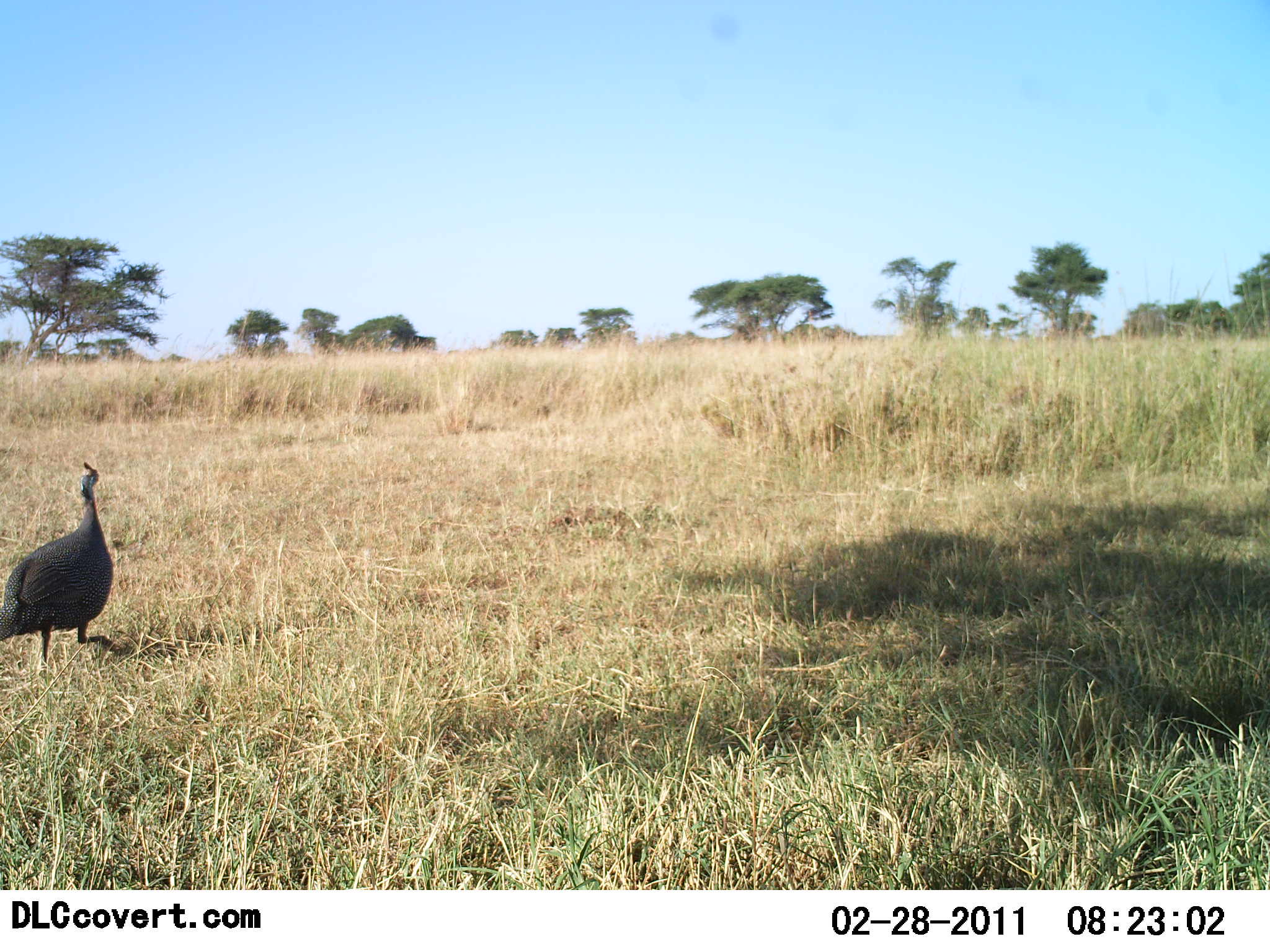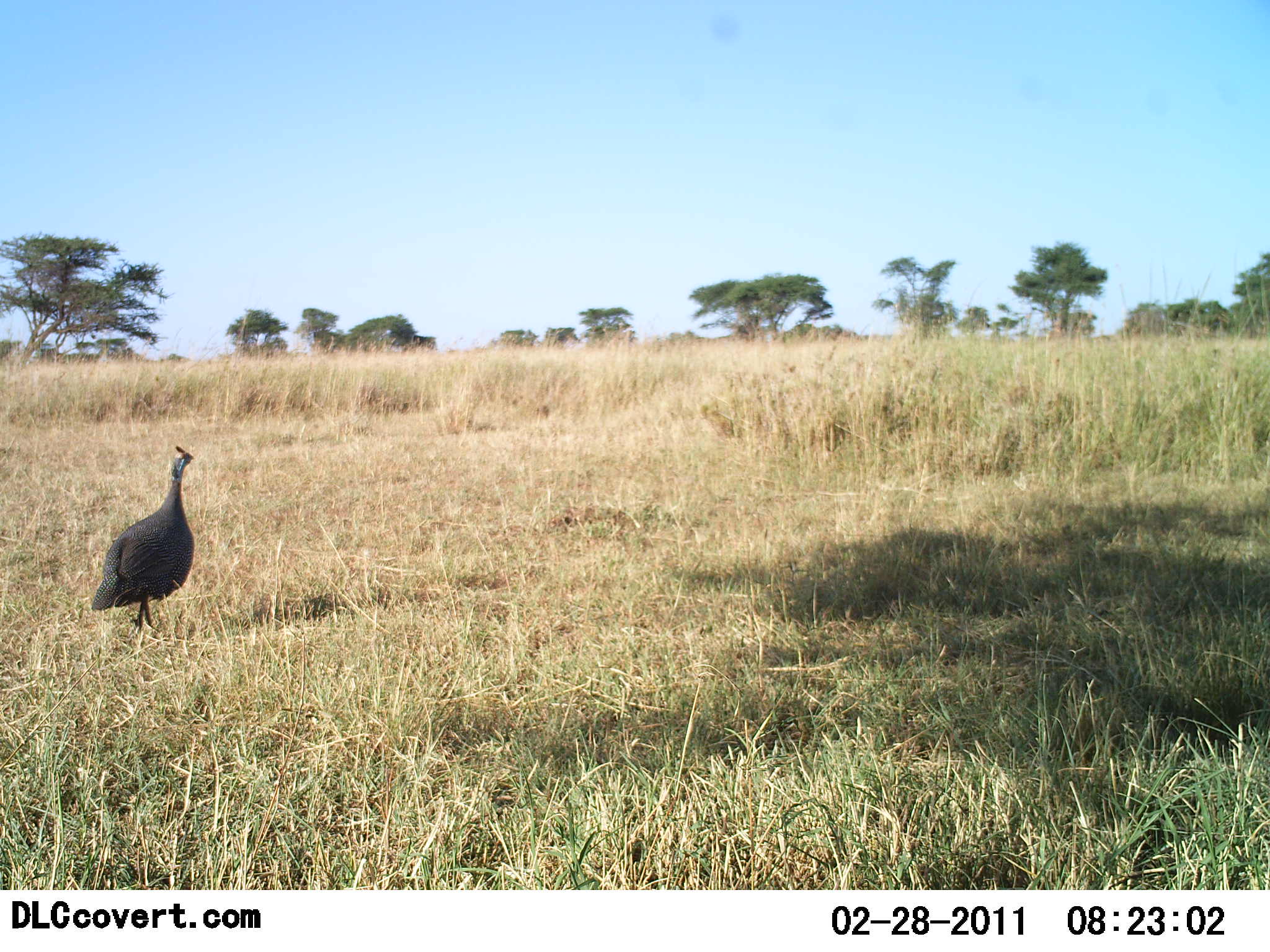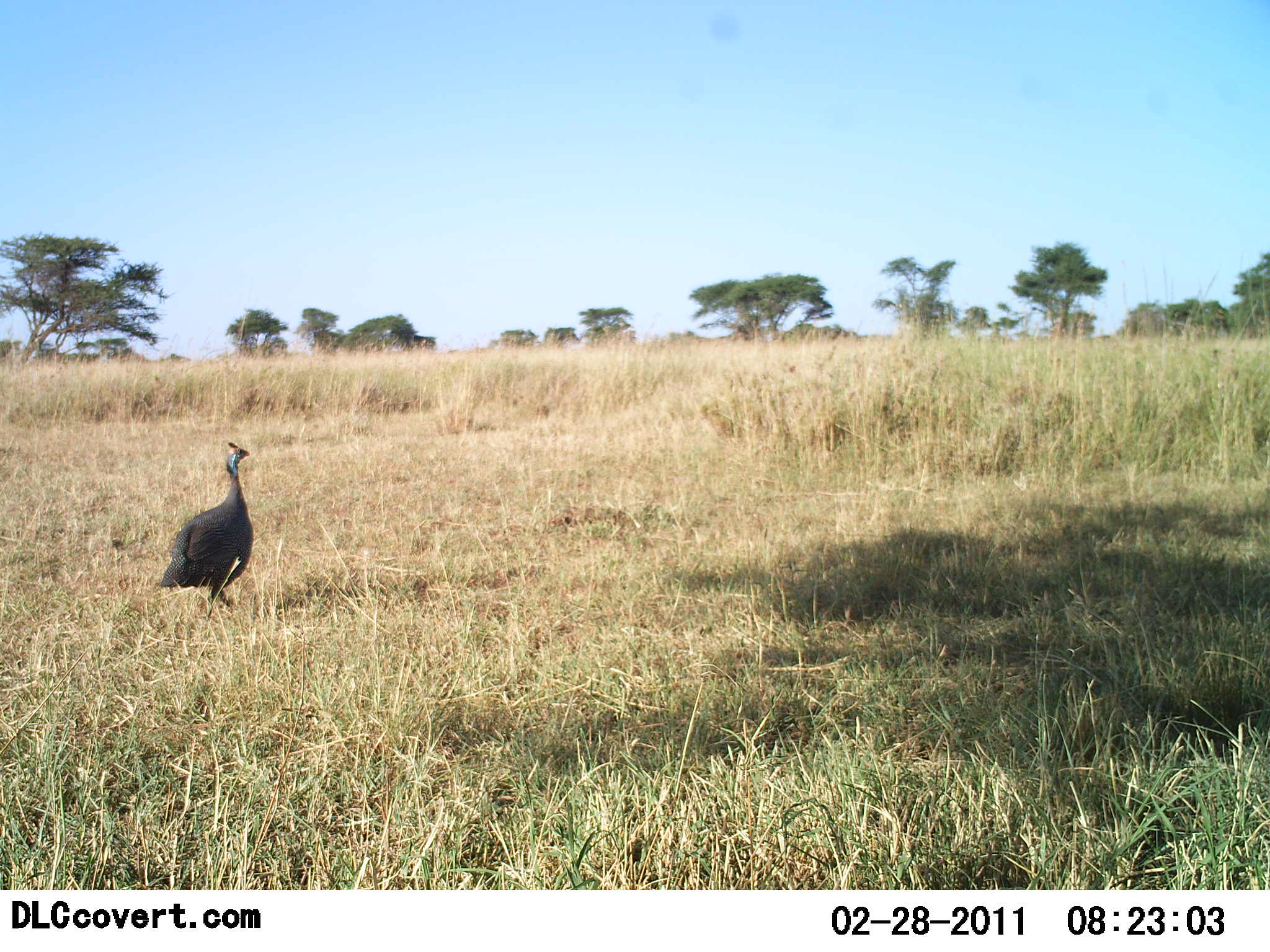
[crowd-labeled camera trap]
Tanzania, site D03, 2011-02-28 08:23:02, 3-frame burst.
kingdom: Animalia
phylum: Chordata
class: Aves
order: Galliformes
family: Numididae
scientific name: Numididae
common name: guinea fowl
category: guineafowl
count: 1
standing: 0%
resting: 0%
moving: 100%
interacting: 0%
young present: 0%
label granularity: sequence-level